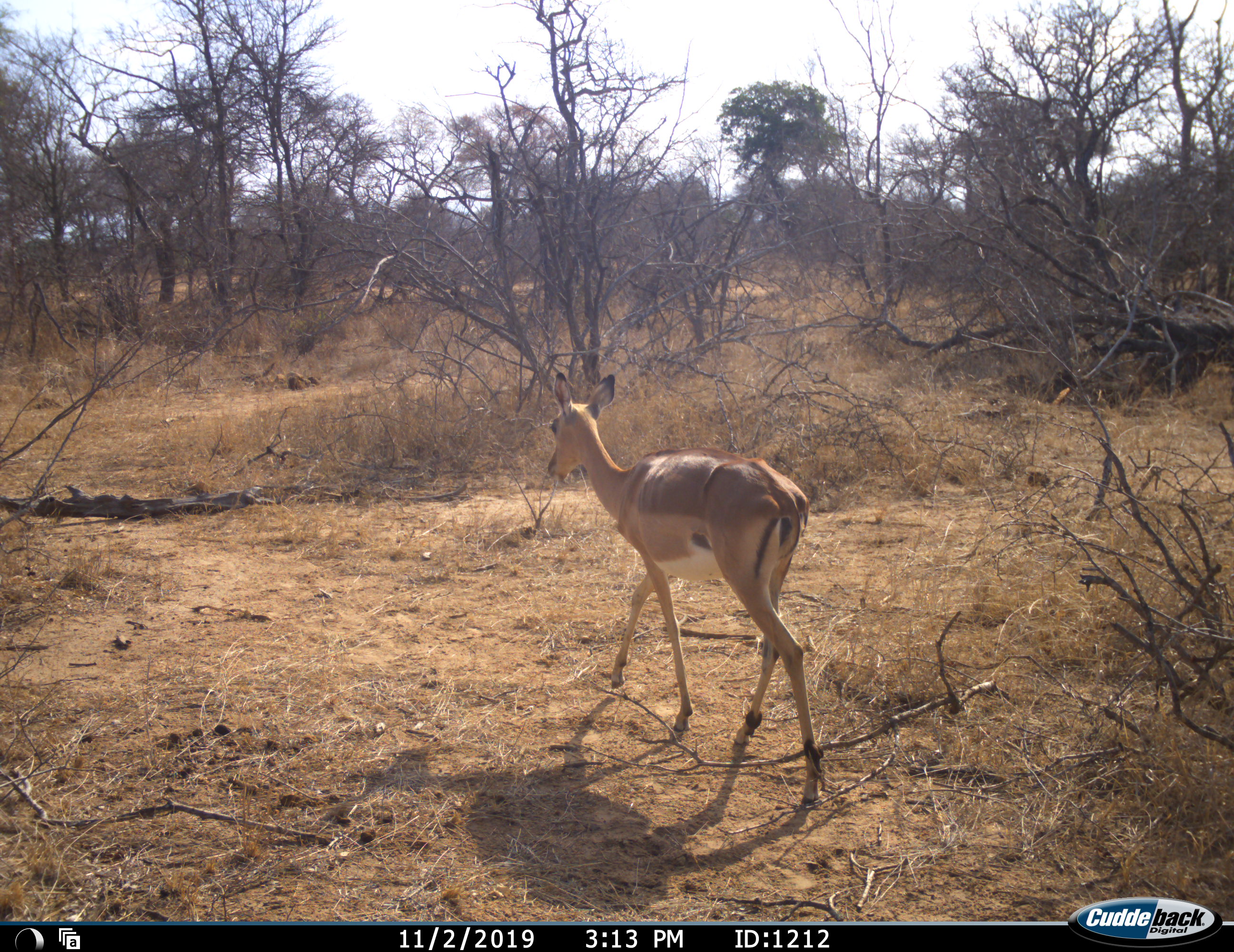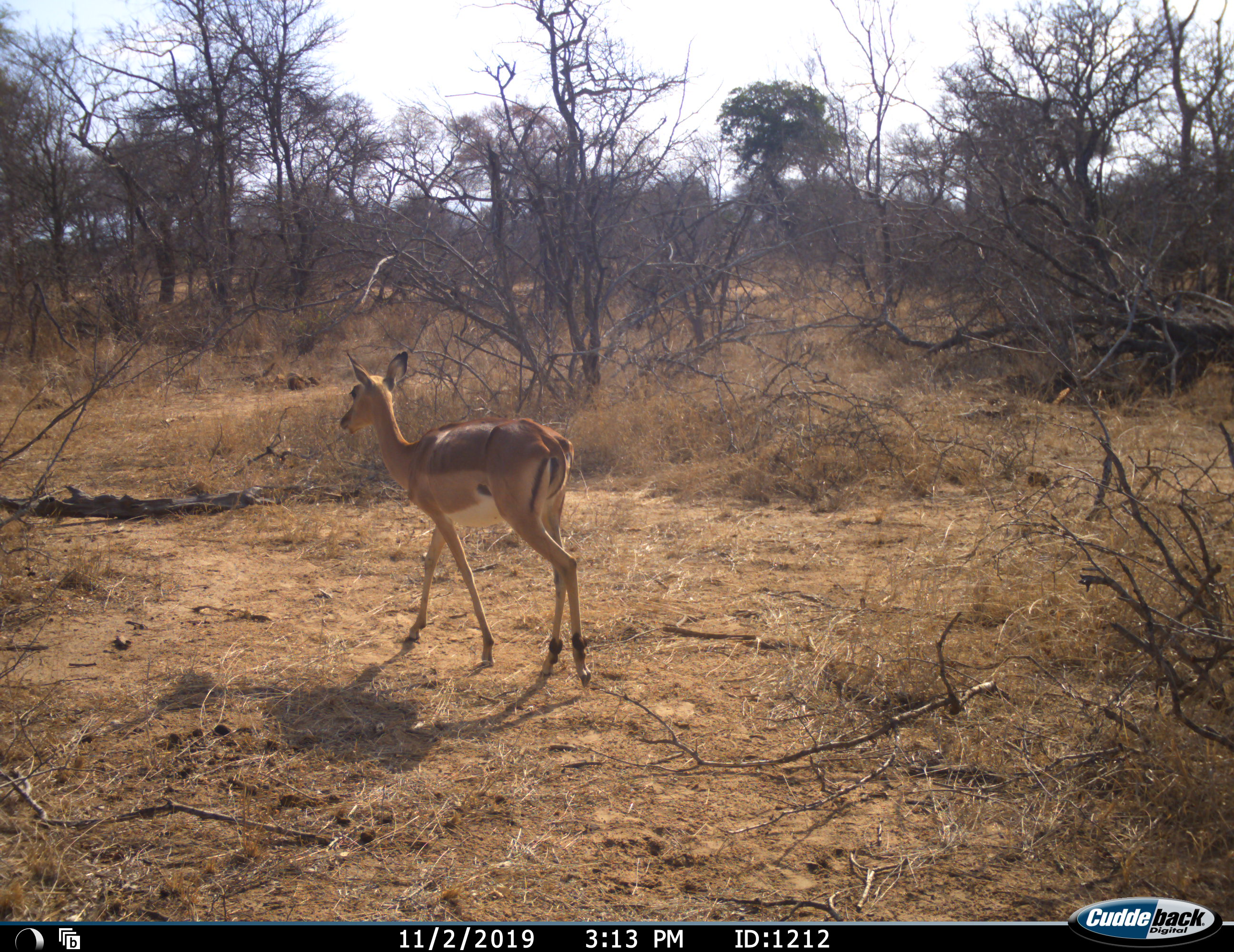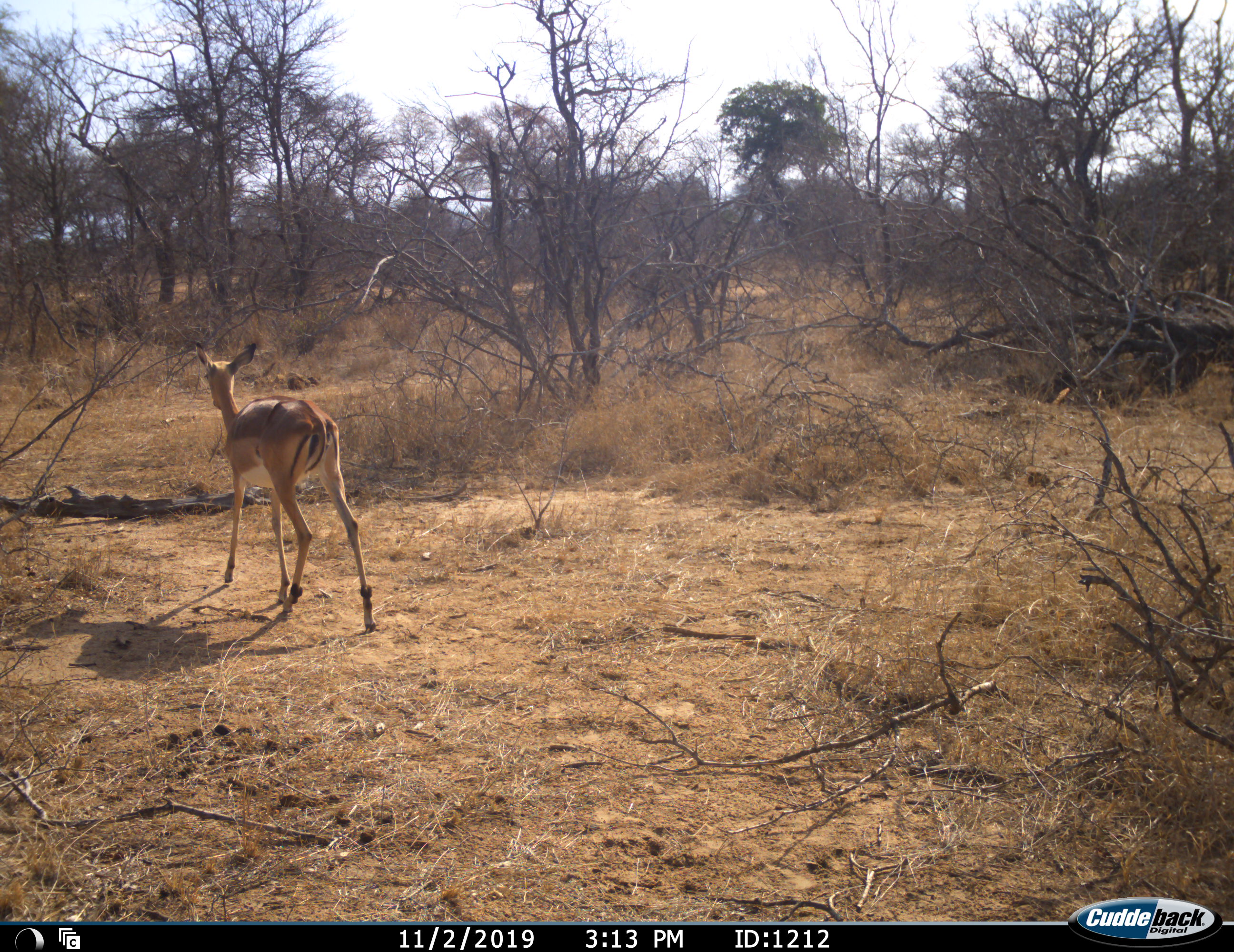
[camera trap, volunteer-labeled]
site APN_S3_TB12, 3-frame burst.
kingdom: Animalia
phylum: Chordata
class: Mammalia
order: Artiodactyla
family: Bovidae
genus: Aepyceros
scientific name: Aepyceros melampus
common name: impala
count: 1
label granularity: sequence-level